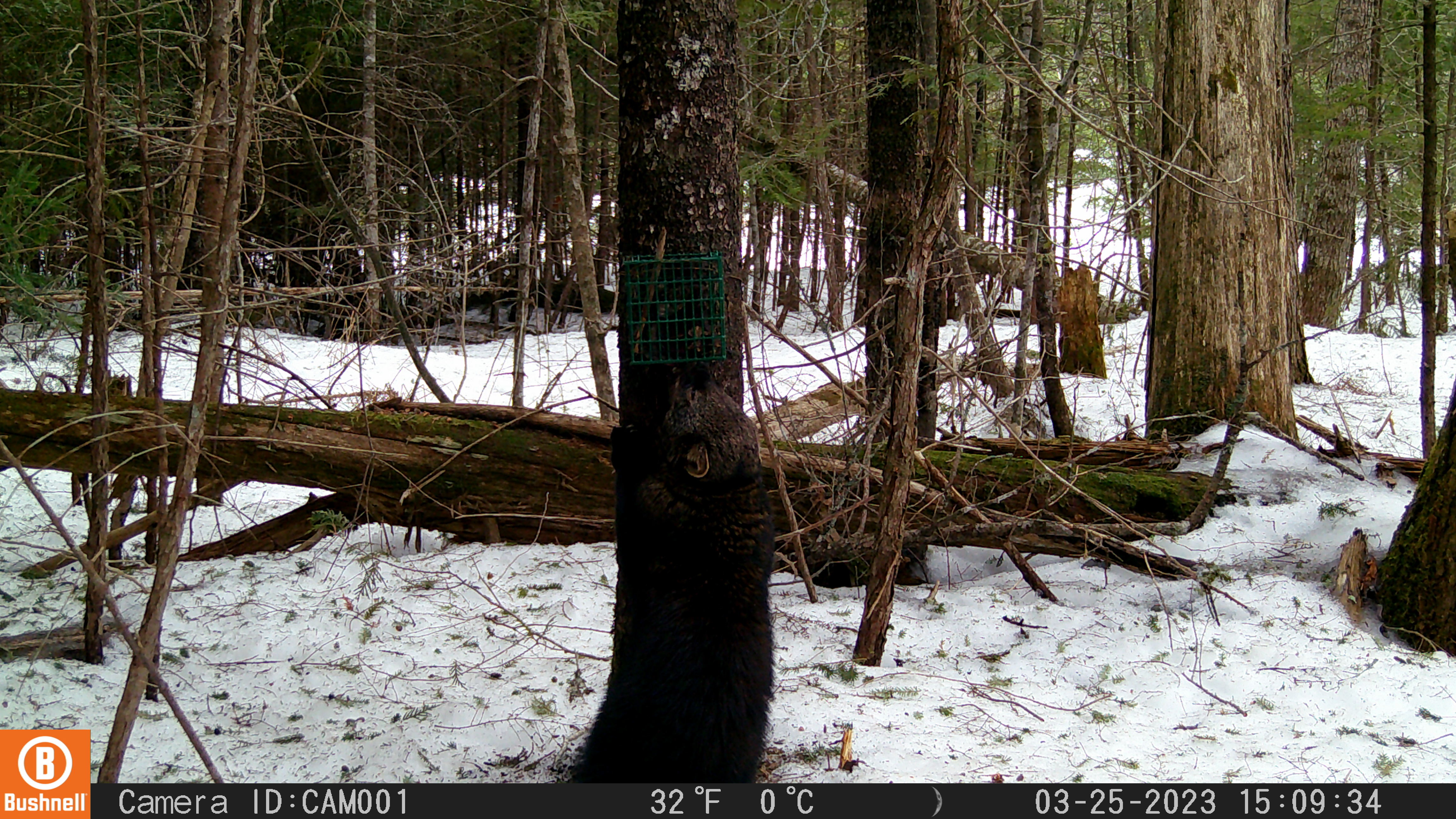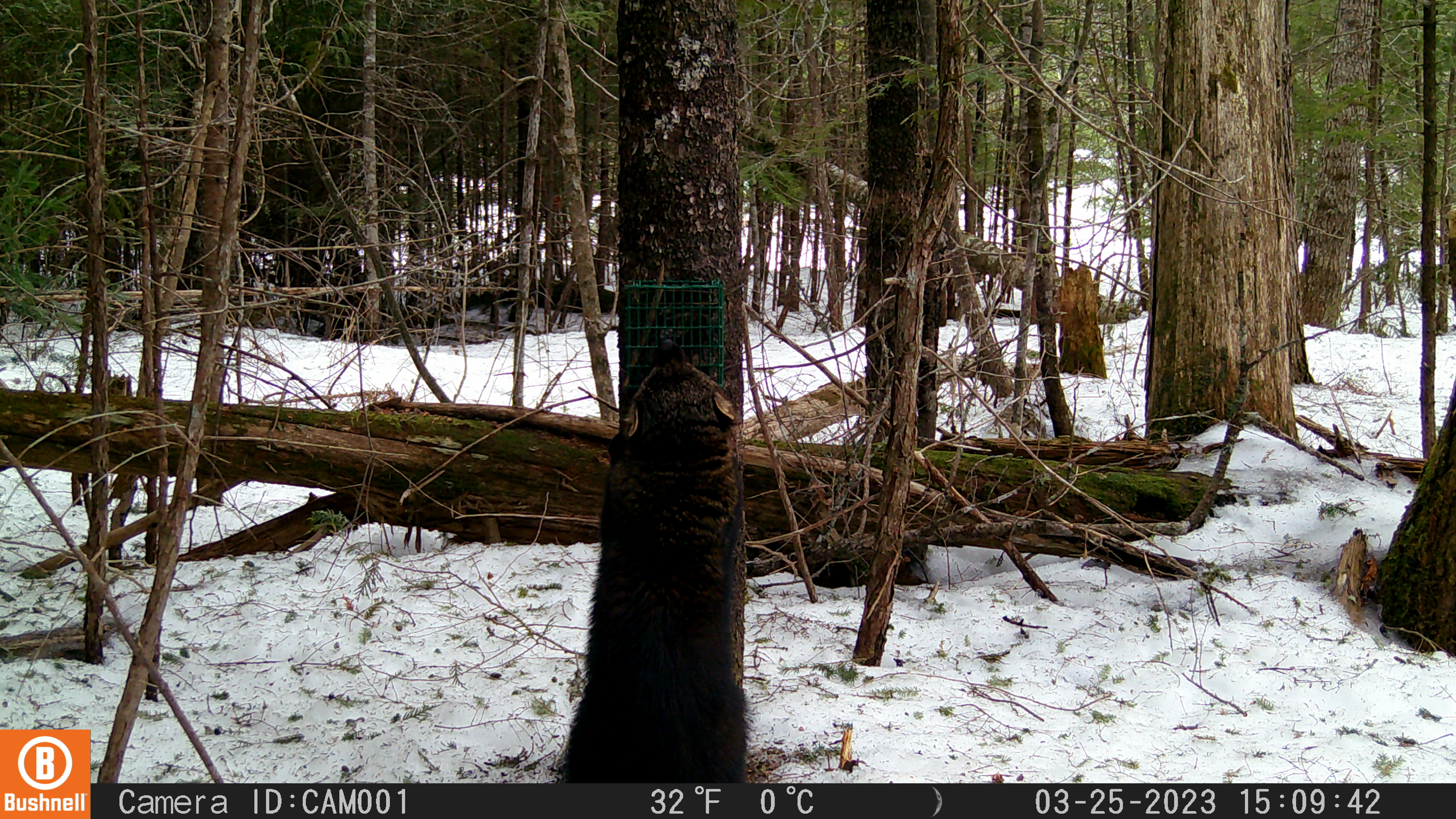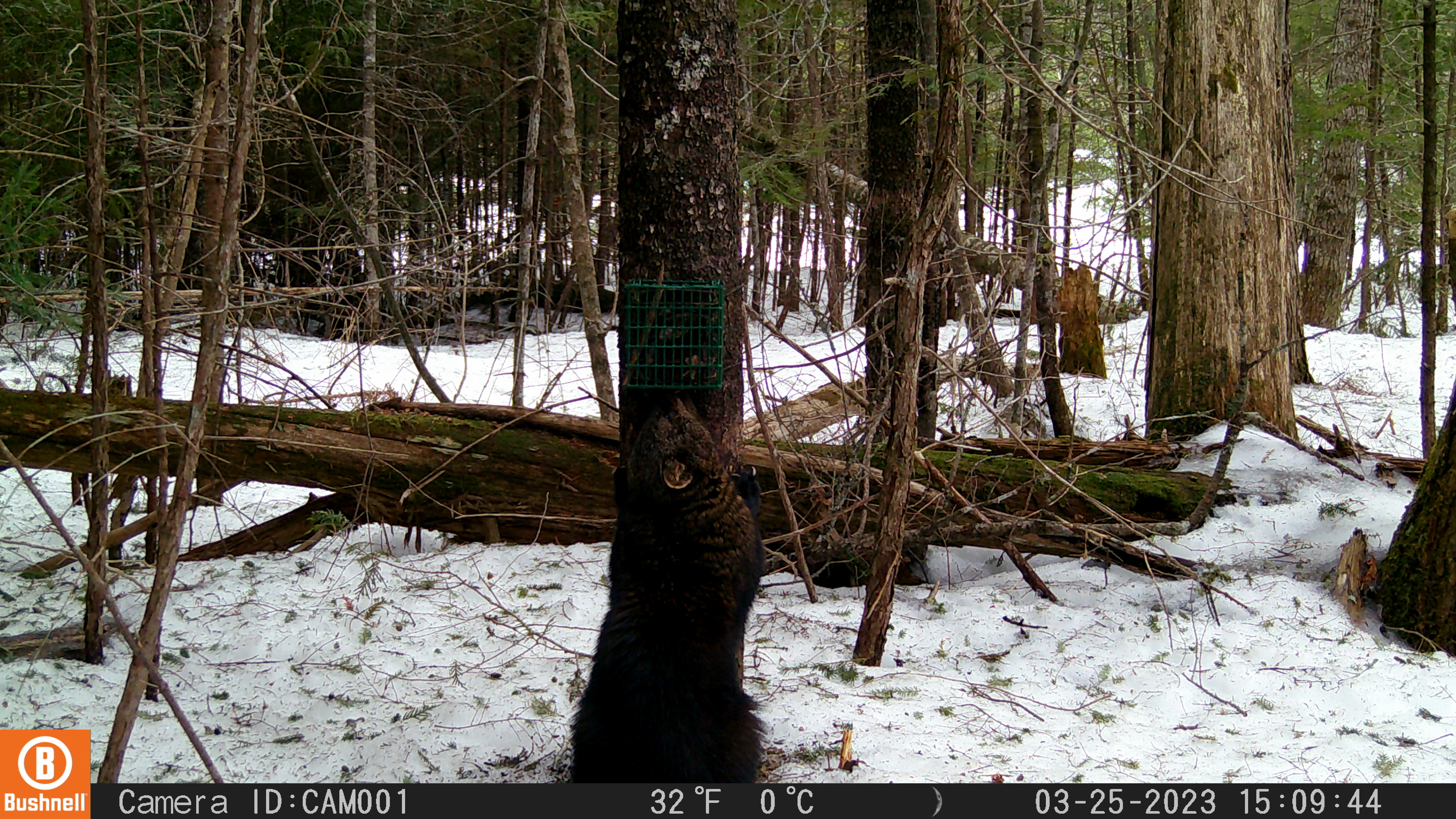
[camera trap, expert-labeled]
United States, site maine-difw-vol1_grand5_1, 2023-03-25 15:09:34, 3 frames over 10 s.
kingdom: Animalia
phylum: Chordata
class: Mammalia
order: Carnivora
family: Mustelidae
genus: Pekania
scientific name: Pekania pennanti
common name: fisher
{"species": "fisher (Pekania pennanti)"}